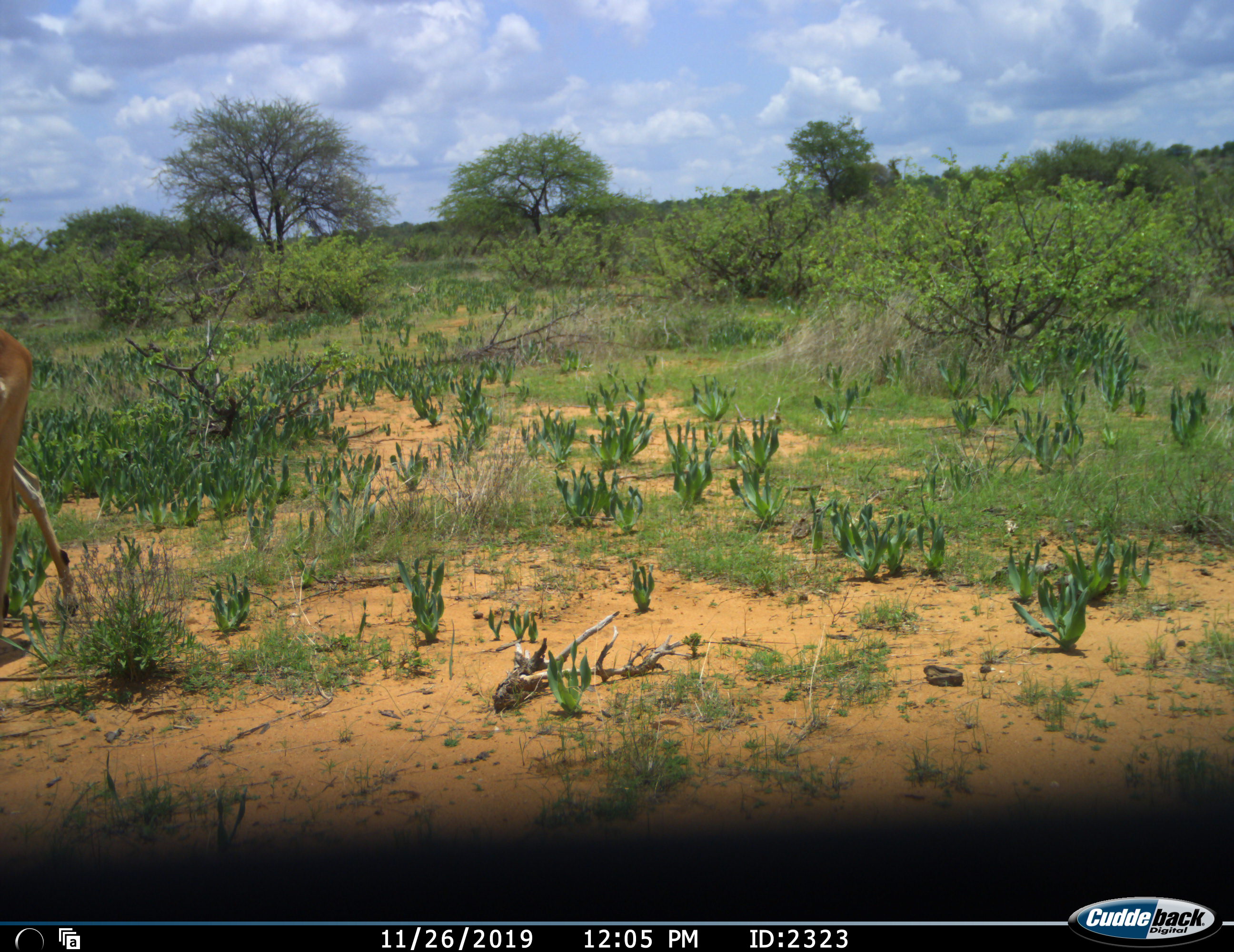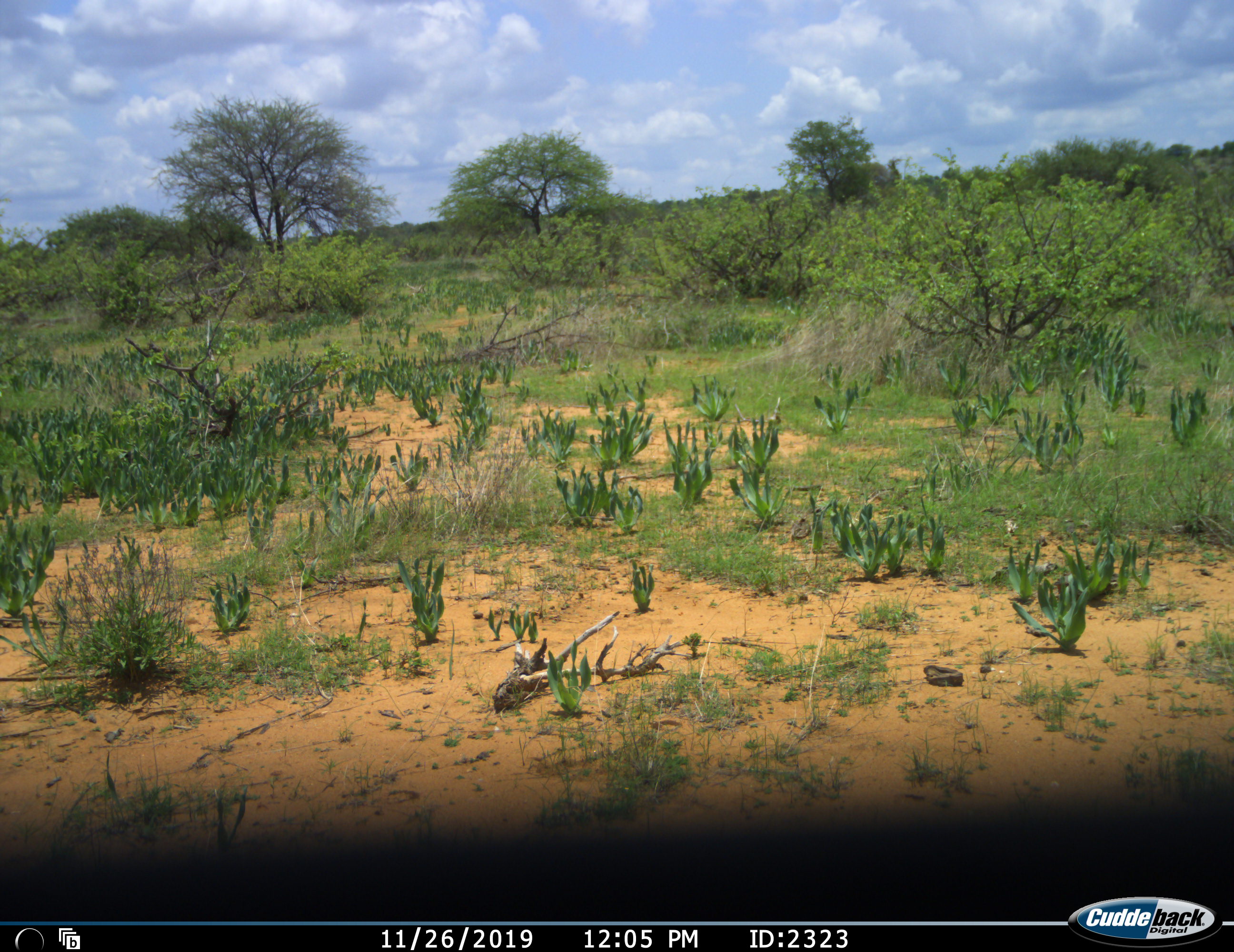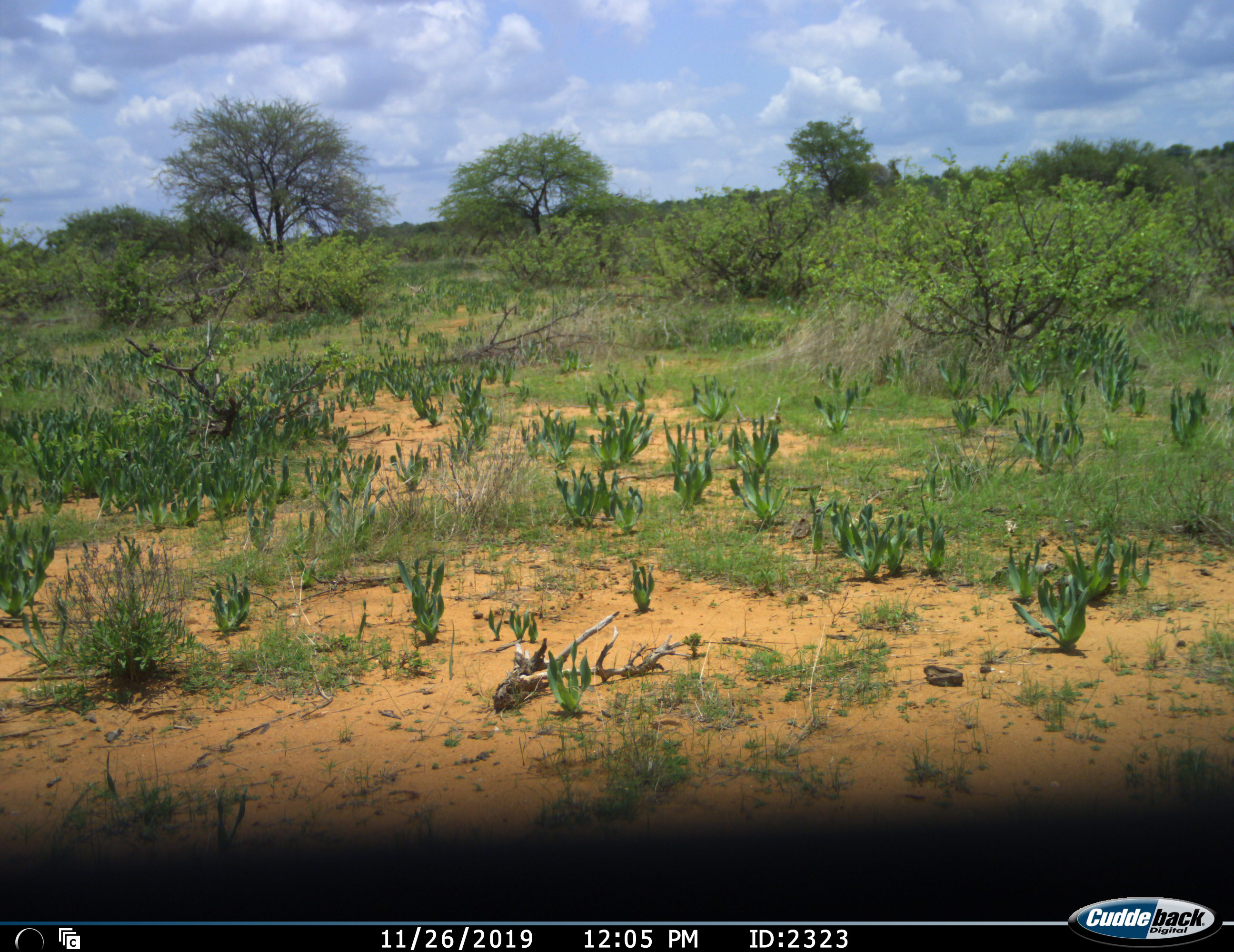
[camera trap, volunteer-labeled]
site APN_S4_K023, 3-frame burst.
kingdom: Animalia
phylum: Chordata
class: Mammalia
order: Artiodactyla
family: Bovidae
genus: Aepyceros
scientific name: Aepyceros melampus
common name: impala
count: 1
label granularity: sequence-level